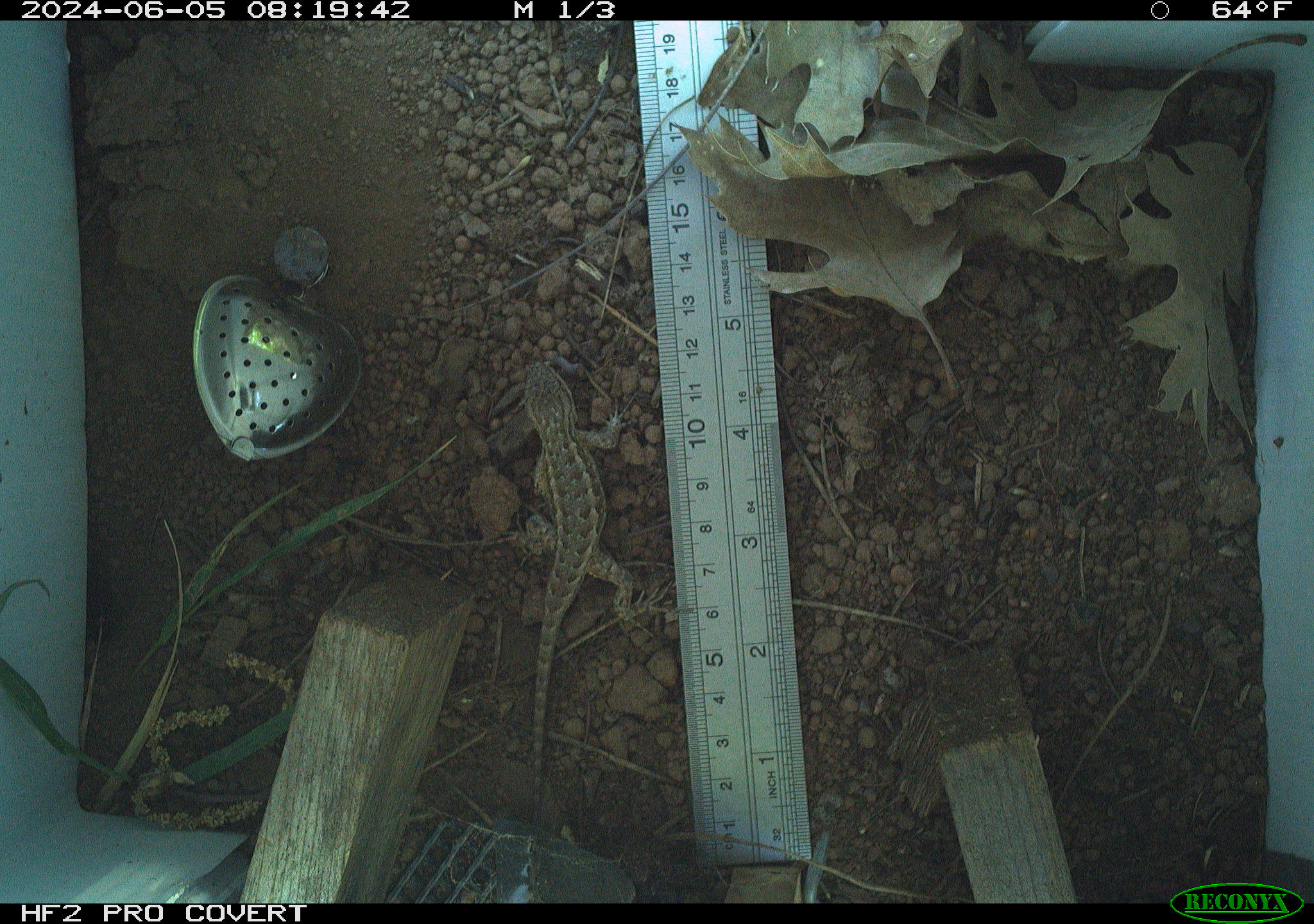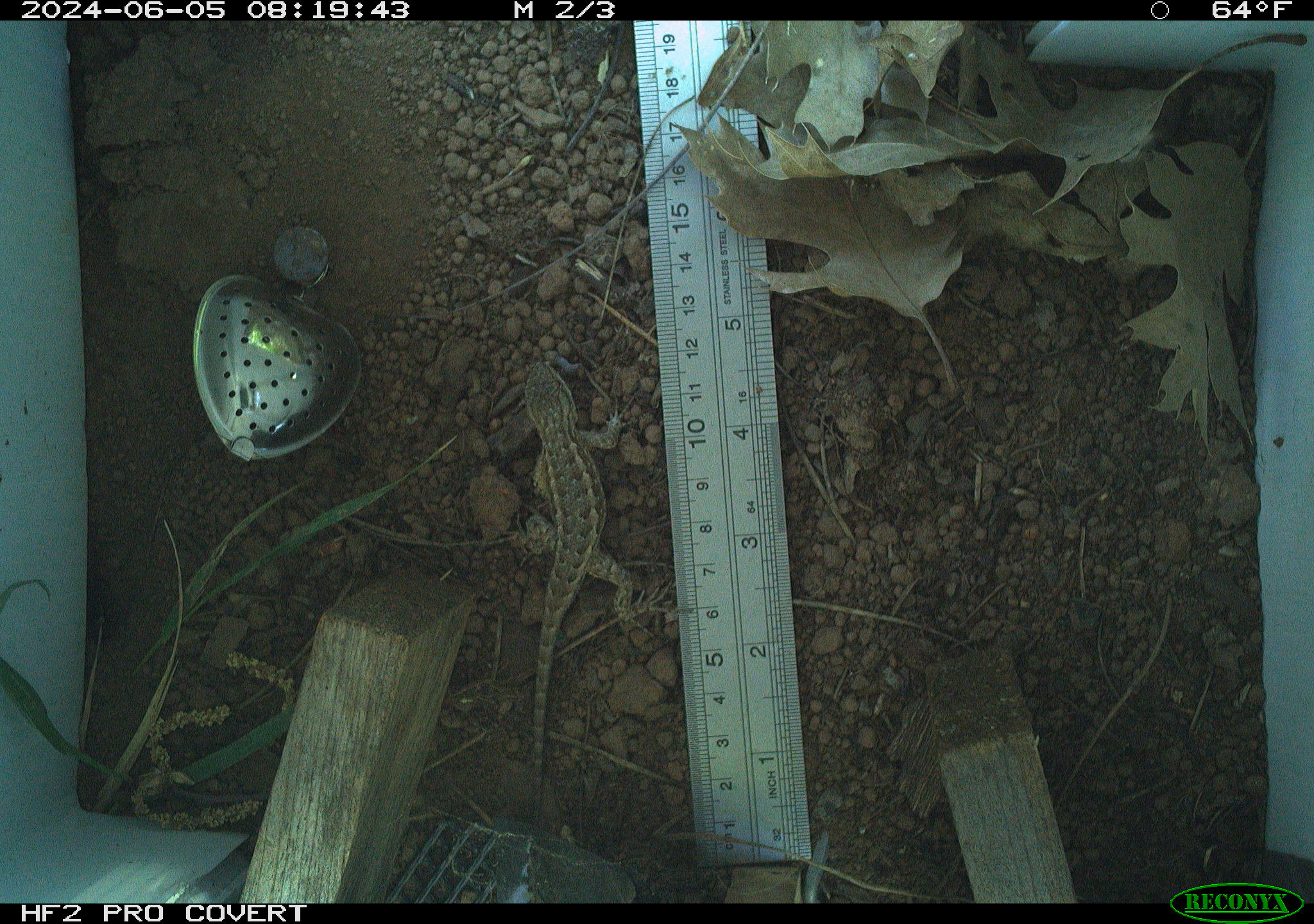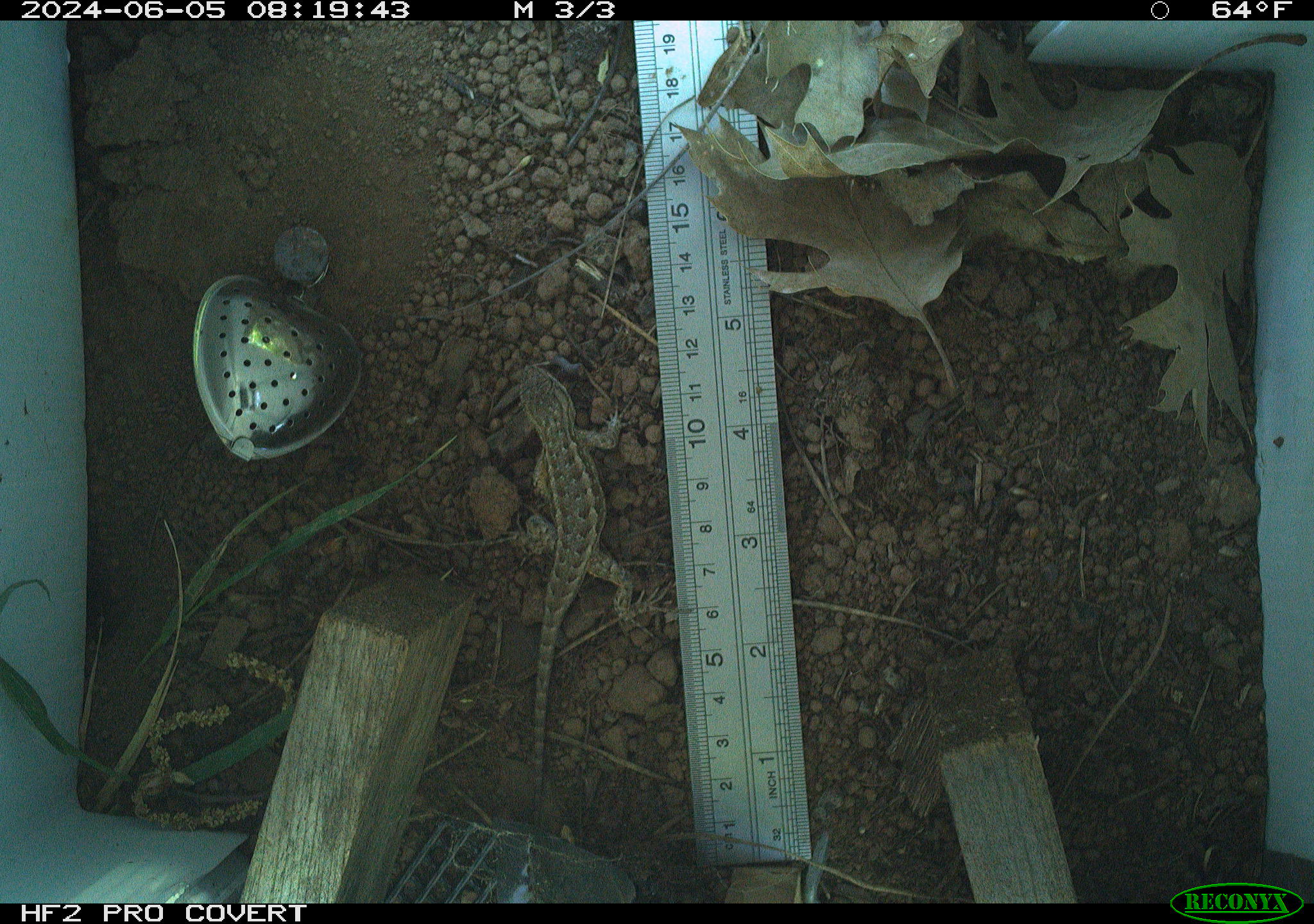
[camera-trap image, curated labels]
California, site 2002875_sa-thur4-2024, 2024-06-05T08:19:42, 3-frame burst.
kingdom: Animalia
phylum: Chordata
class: Reptilia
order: Squamata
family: Phrynosomatidae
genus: Sceloporus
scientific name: Sceloporus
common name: spiny lizards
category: sceloporus species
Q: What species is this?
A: Sceloporus species (spiny lizards) (Sceloporus).